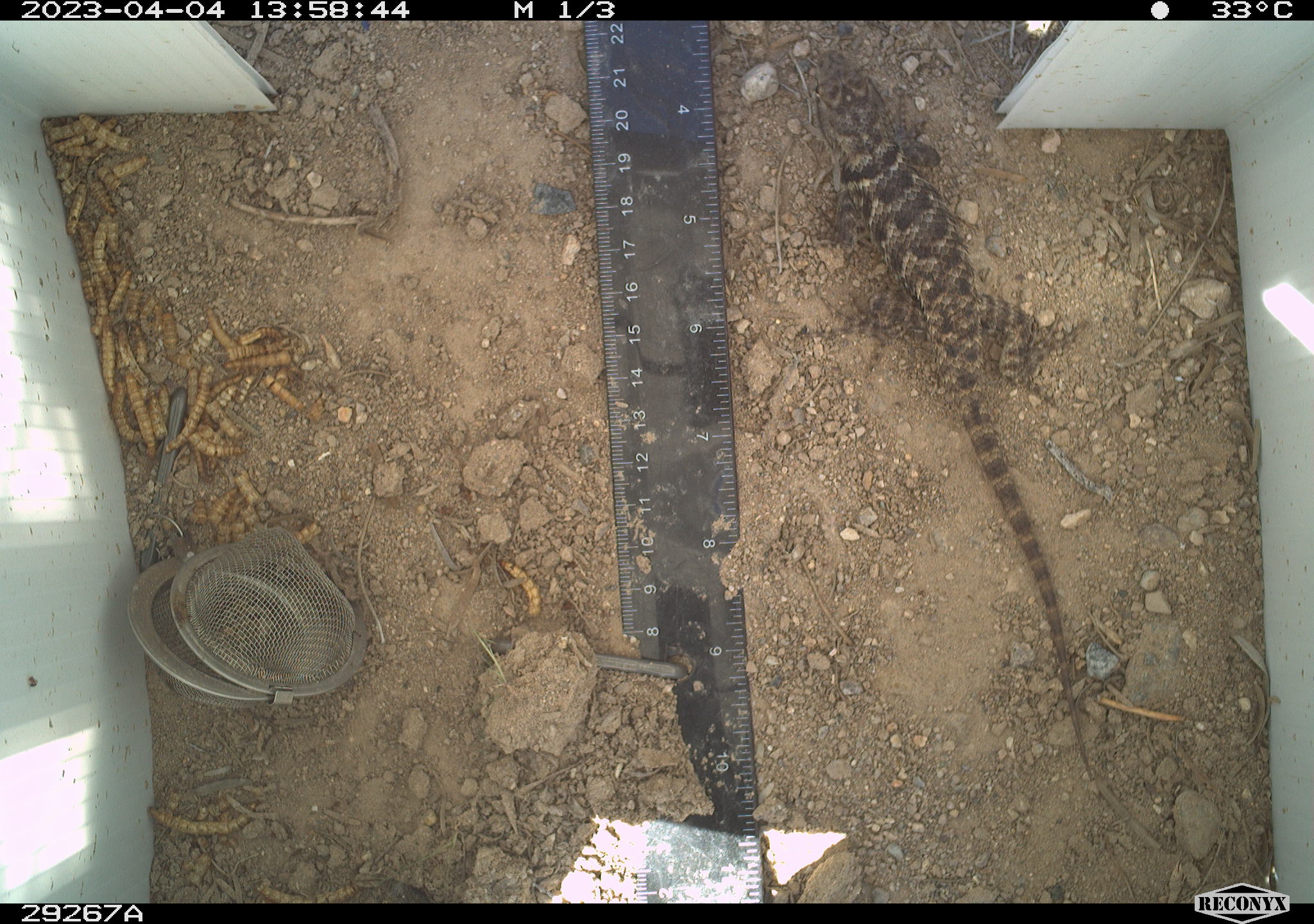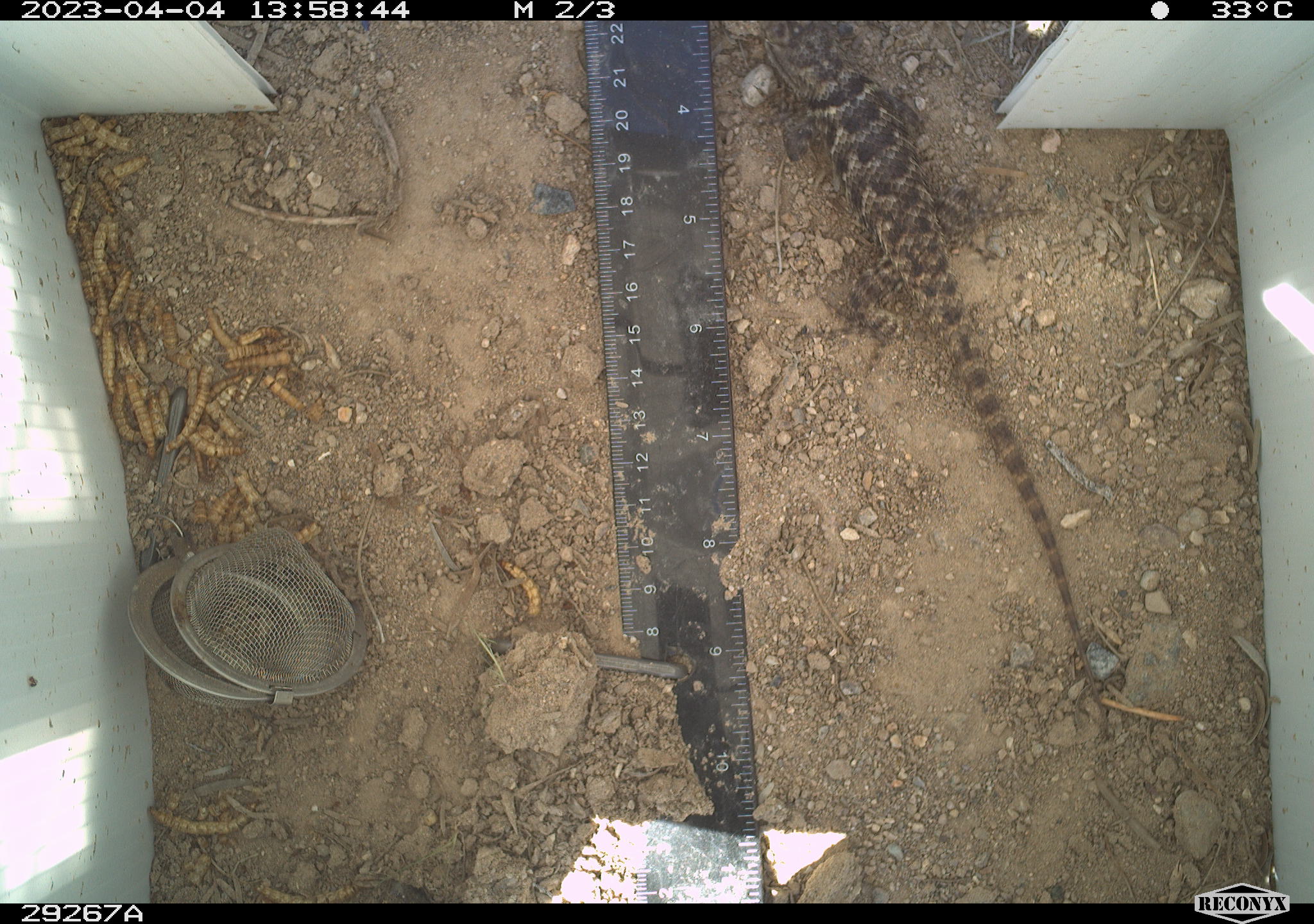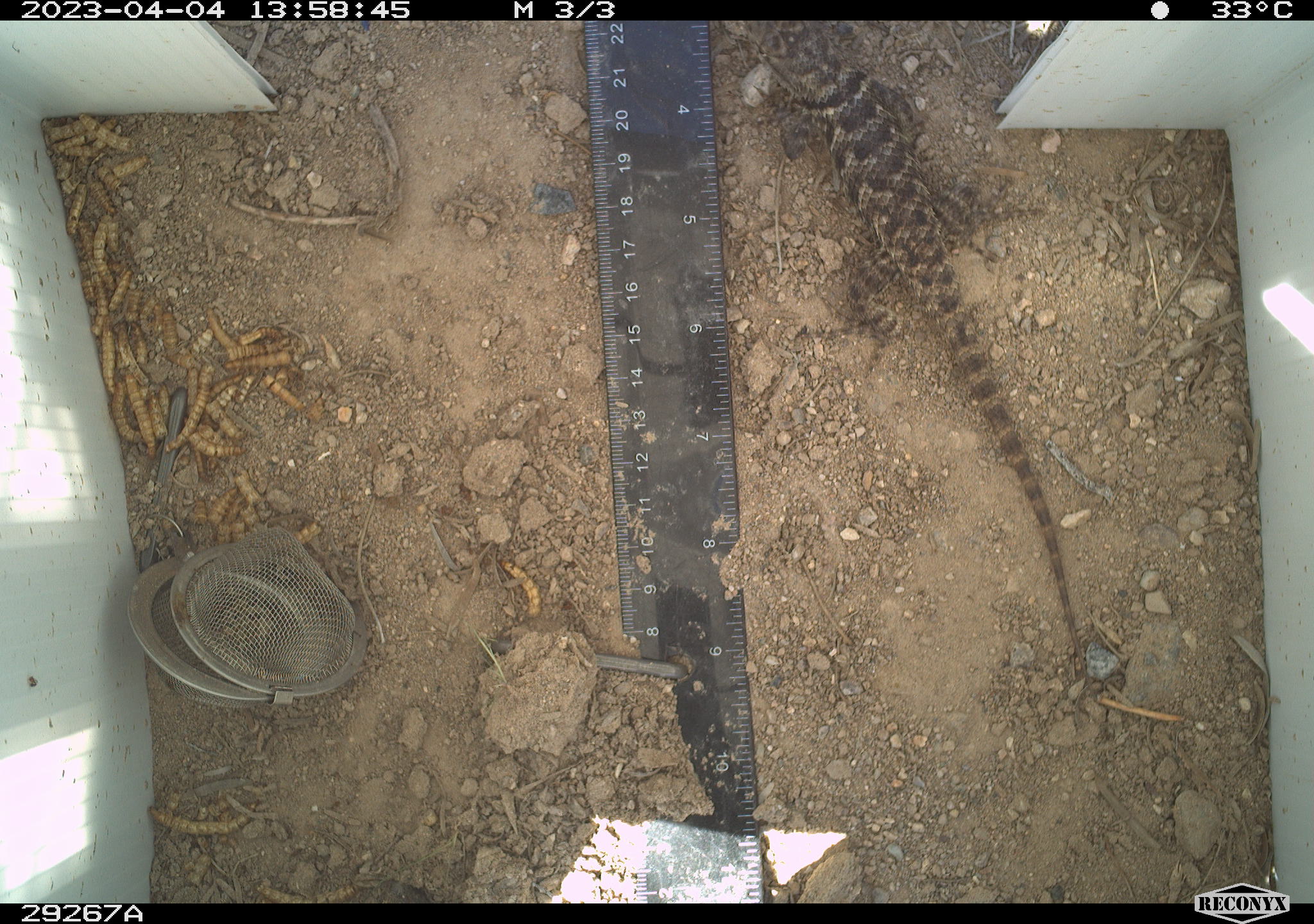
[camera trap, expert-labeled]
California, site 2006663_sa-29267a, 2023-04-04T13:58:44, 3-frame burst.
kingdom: Animalia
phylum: Chordata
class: Reptilia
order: Squamata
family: Phrynosomatidae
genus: Sceloporus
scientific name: Sceloporus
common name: spiny lizards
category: sceloporus species